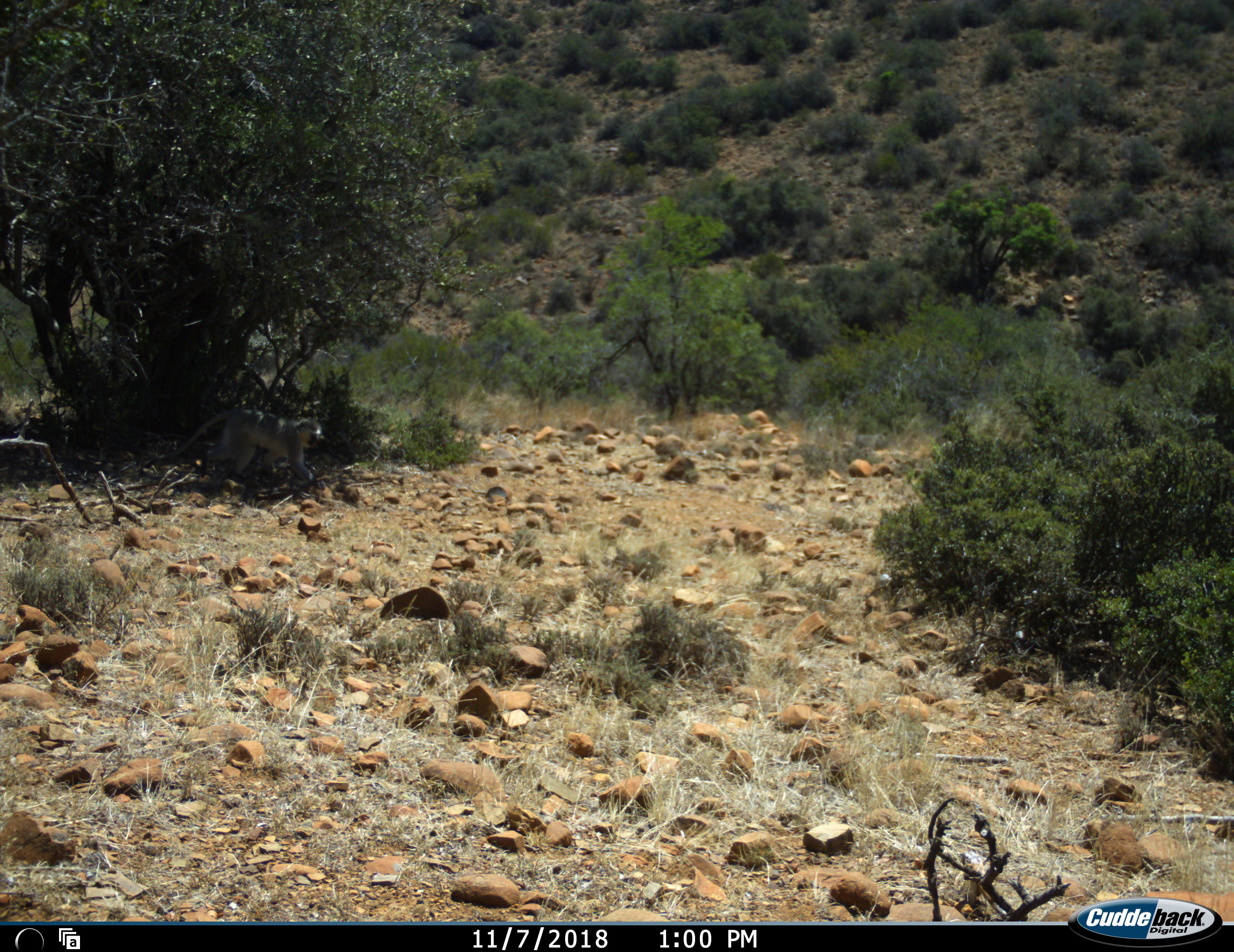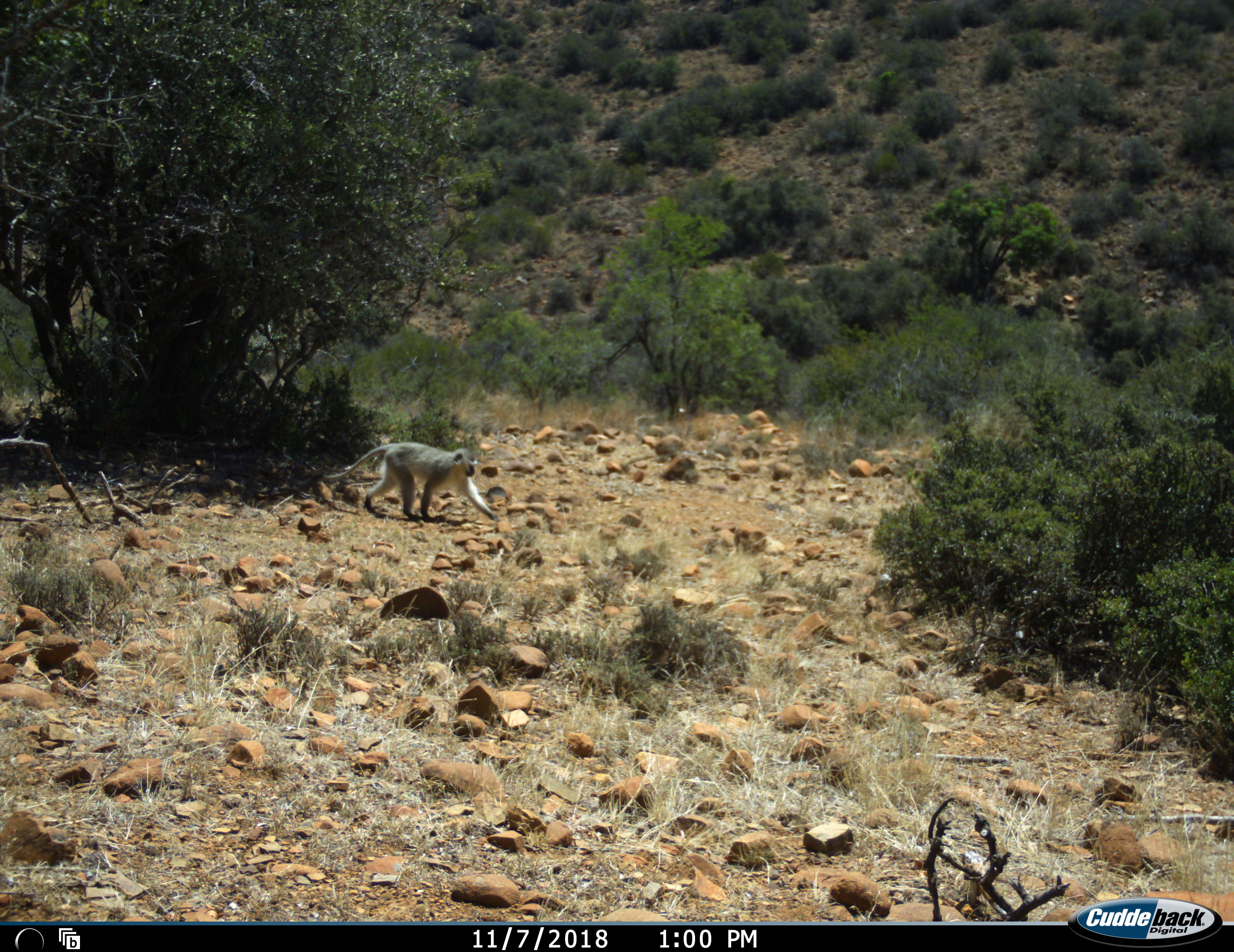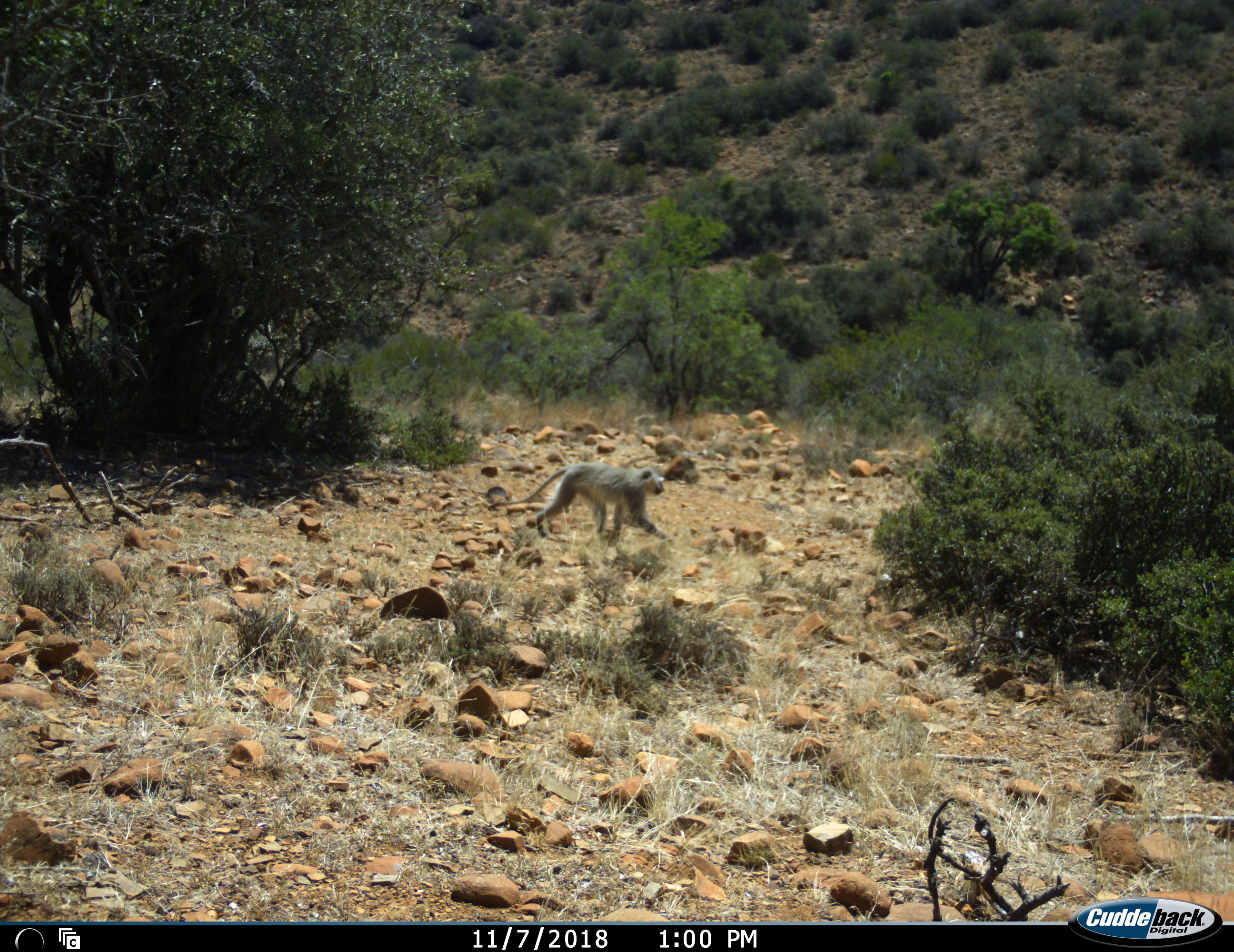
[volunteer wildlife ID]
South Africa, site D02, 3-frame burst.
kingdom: Animalia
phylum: Chordata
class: Mammalia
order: Primates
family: Cercopithecidae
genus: Chlorocebus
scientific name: Chlorocebus pygerythrus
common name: vervet monkey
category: monkeyvervet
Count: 1.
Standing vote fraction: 0%.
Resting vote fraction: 0%.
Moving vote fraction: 100%.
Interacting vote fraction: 0%.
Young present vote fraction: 0%.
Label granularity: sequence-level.